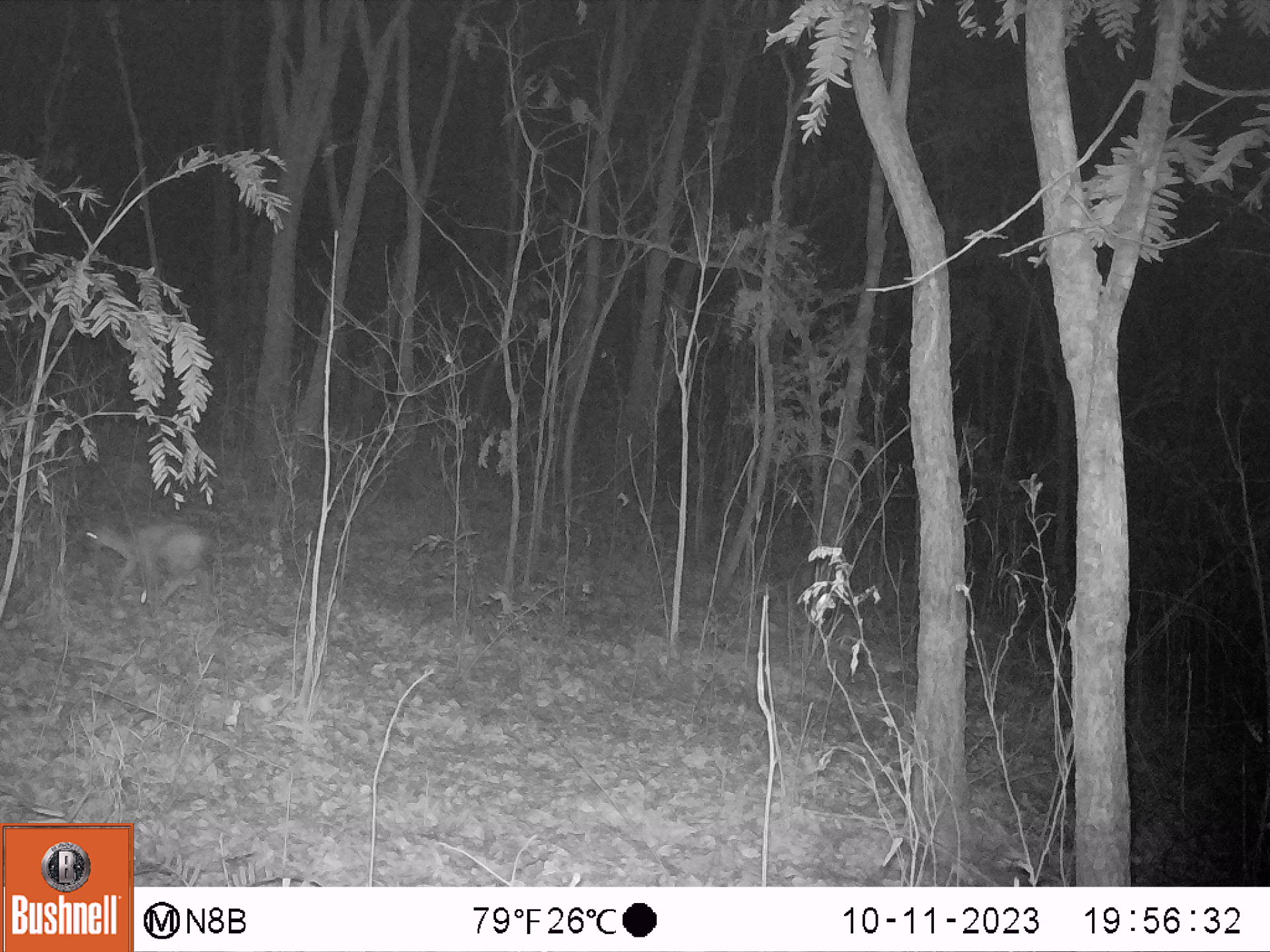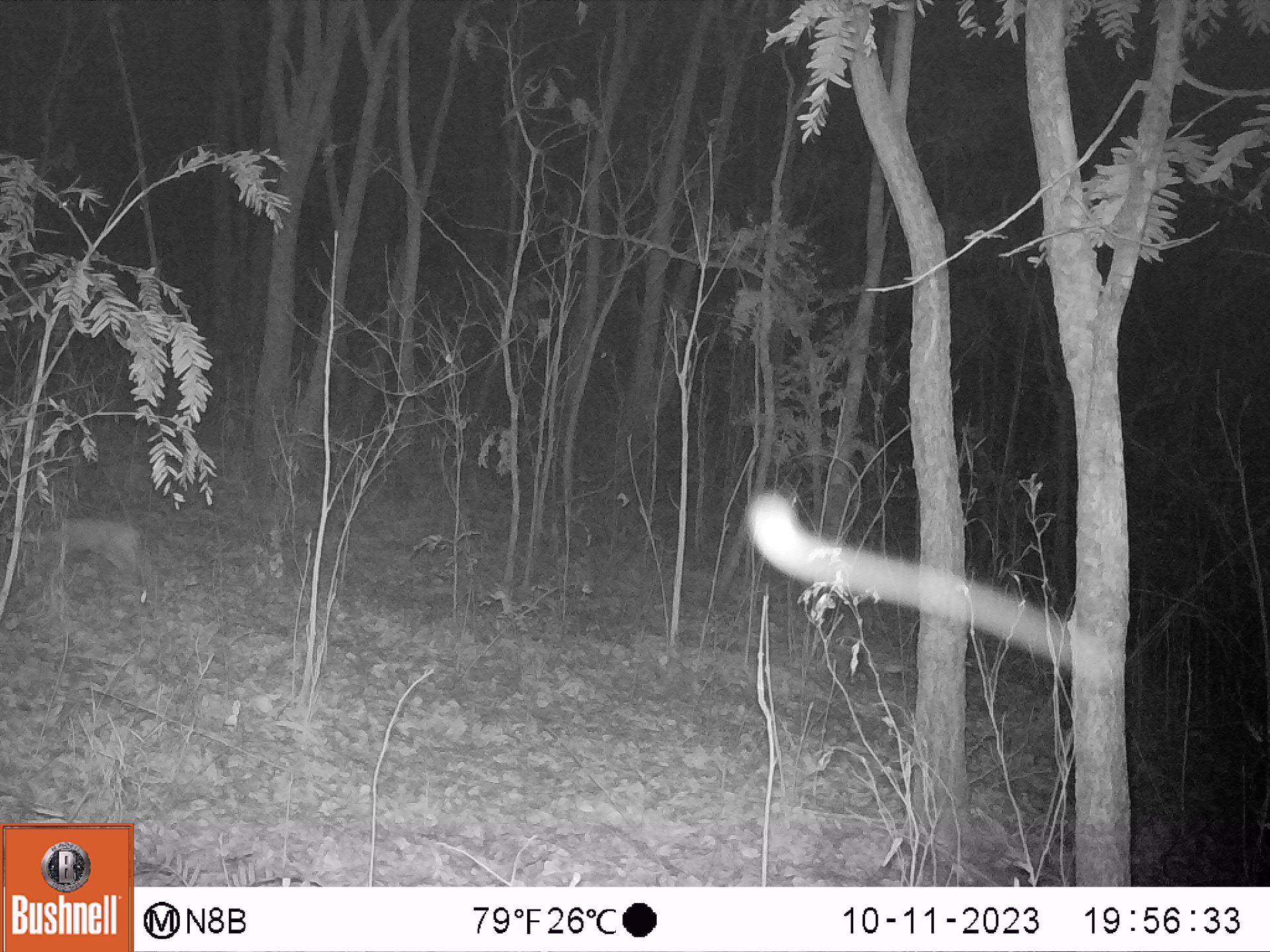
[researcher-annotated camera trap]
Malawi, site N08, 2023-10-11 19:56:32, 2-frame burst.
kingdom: Animalia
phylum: Chordata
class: Mammalia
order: Artiodactyla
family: Bovidae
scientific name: Antilopinae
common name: small antelope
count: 1